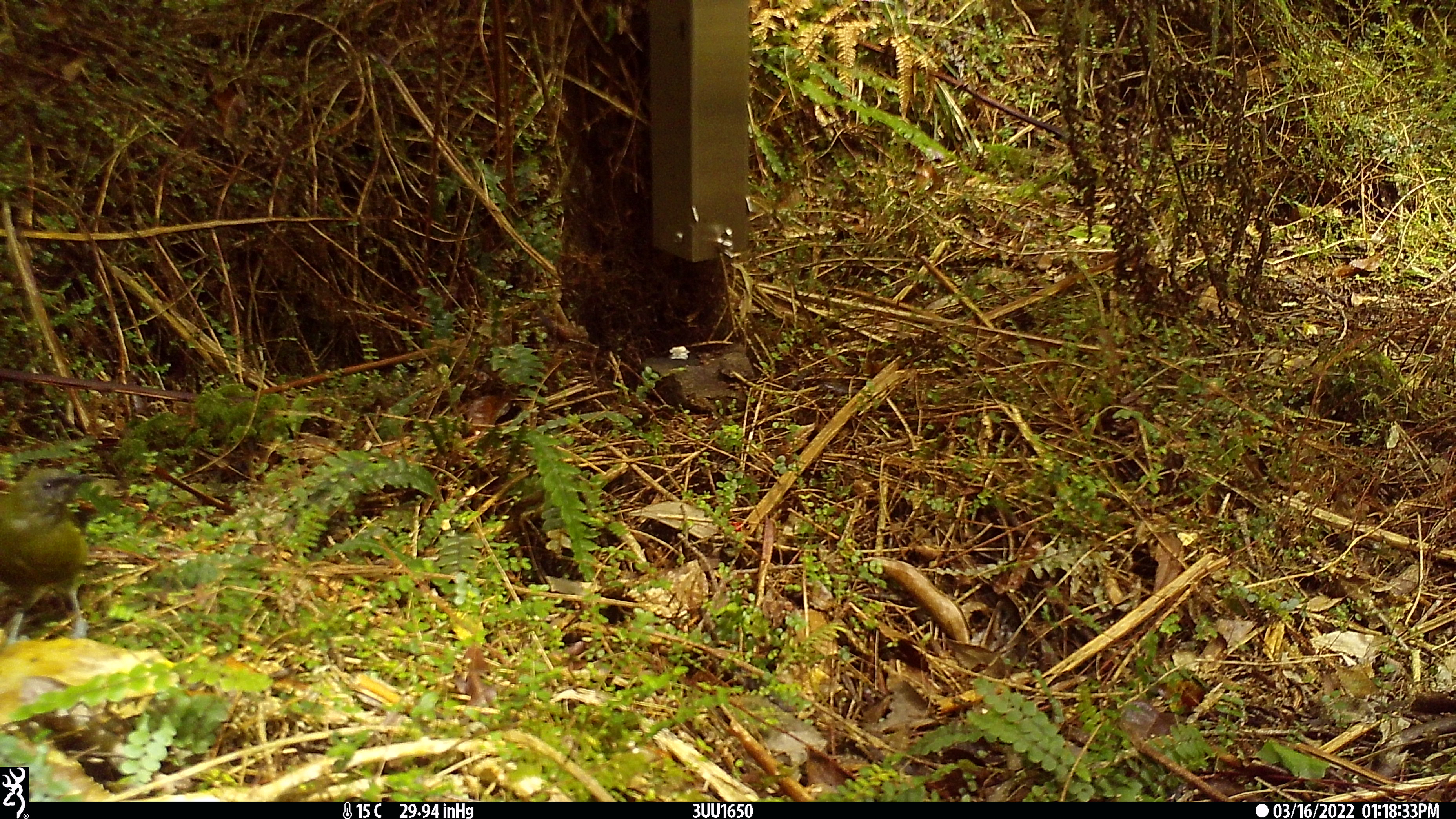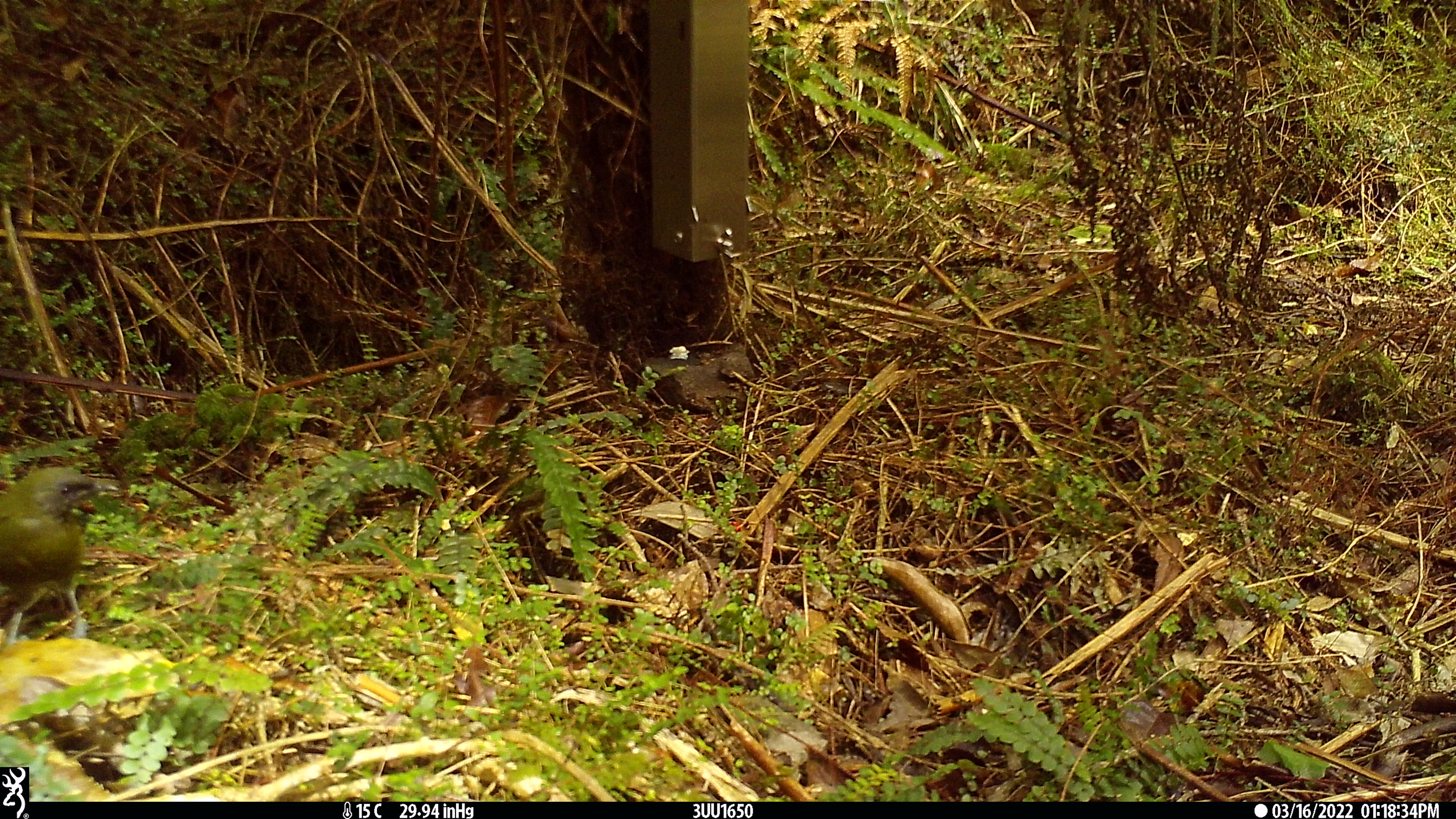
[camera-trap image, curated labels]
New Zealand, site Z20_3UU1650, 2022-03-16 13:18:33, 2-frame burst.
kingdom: Animalia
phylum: Chordata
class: Aves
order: Passeriformes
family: Meliphagidae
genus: Anthornis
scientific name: Anthornis melanura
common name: new zealand bellbird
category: bellbird